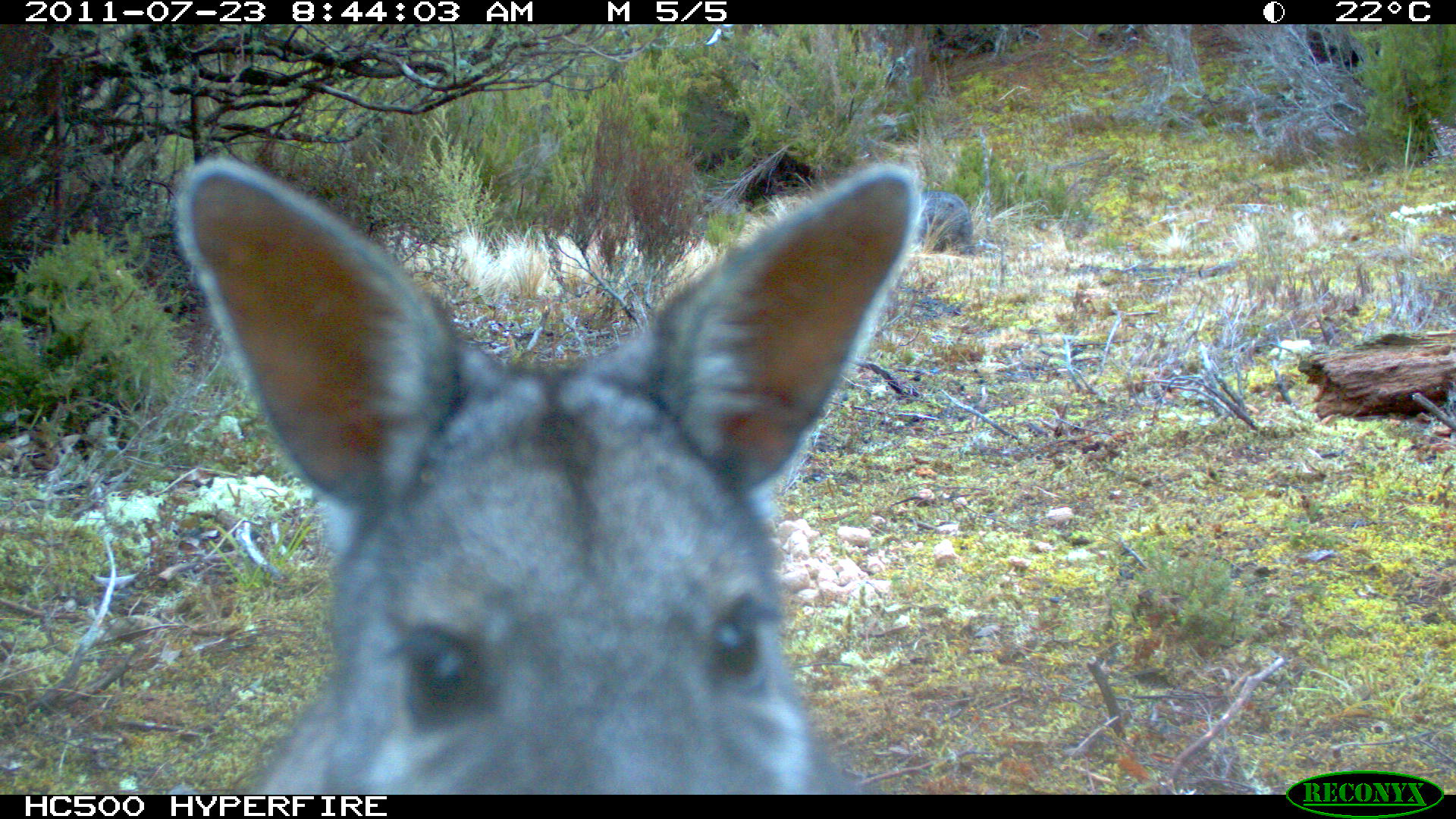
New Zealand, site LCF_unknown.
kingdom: Animalia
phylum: Chordata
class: Mammalia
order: Diprotodontia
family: Macropodidae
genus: Notamacropus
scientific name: Notamacropus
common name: wallaby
Wallaby (Notamacropus).